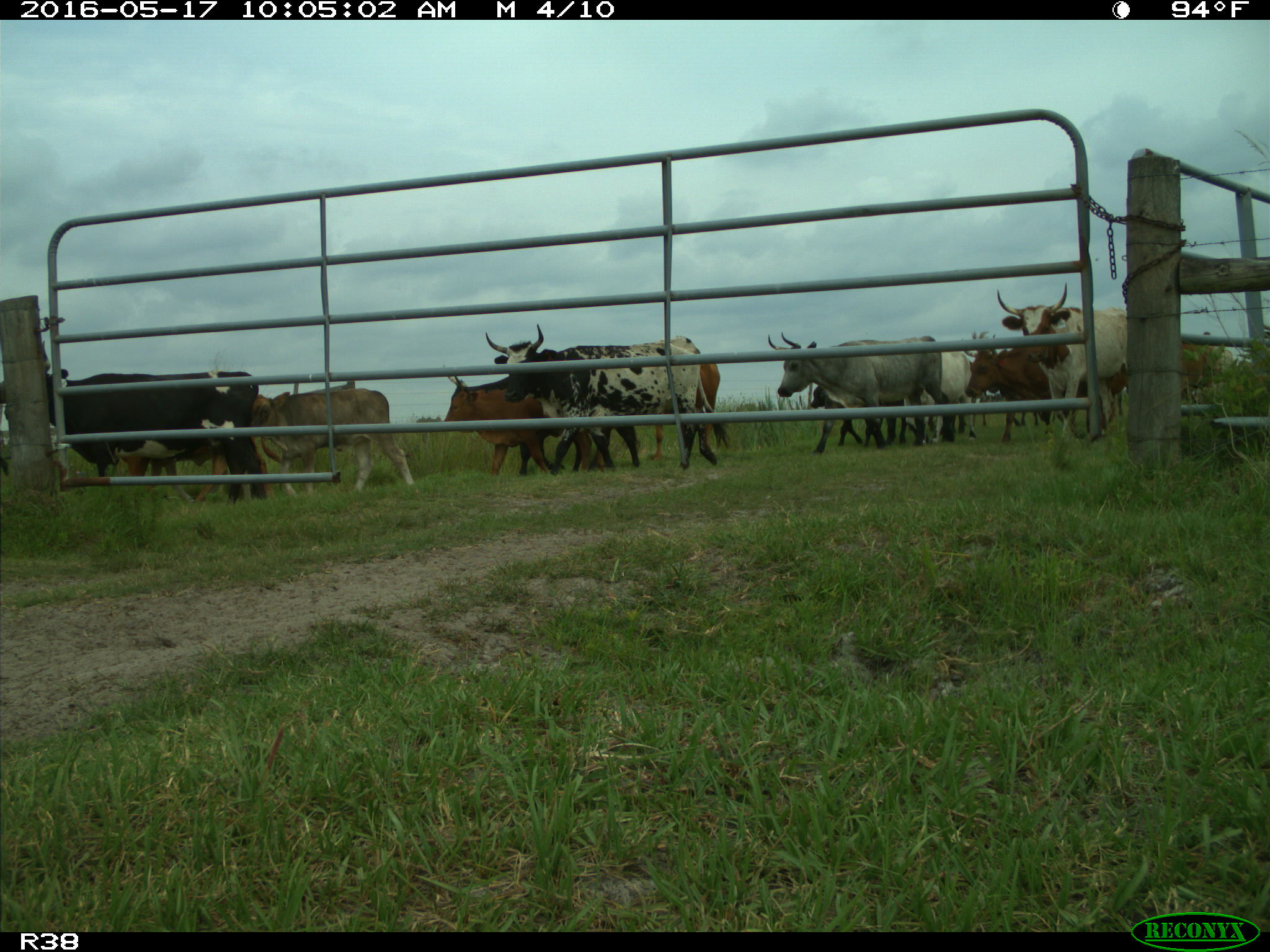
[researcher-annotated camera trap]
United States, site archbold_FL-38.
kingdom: Animalia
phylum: Chordata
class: Mammalia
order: Artiodactyla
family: Bovidae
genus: Bos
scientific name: Bos taurus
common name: domestic cow